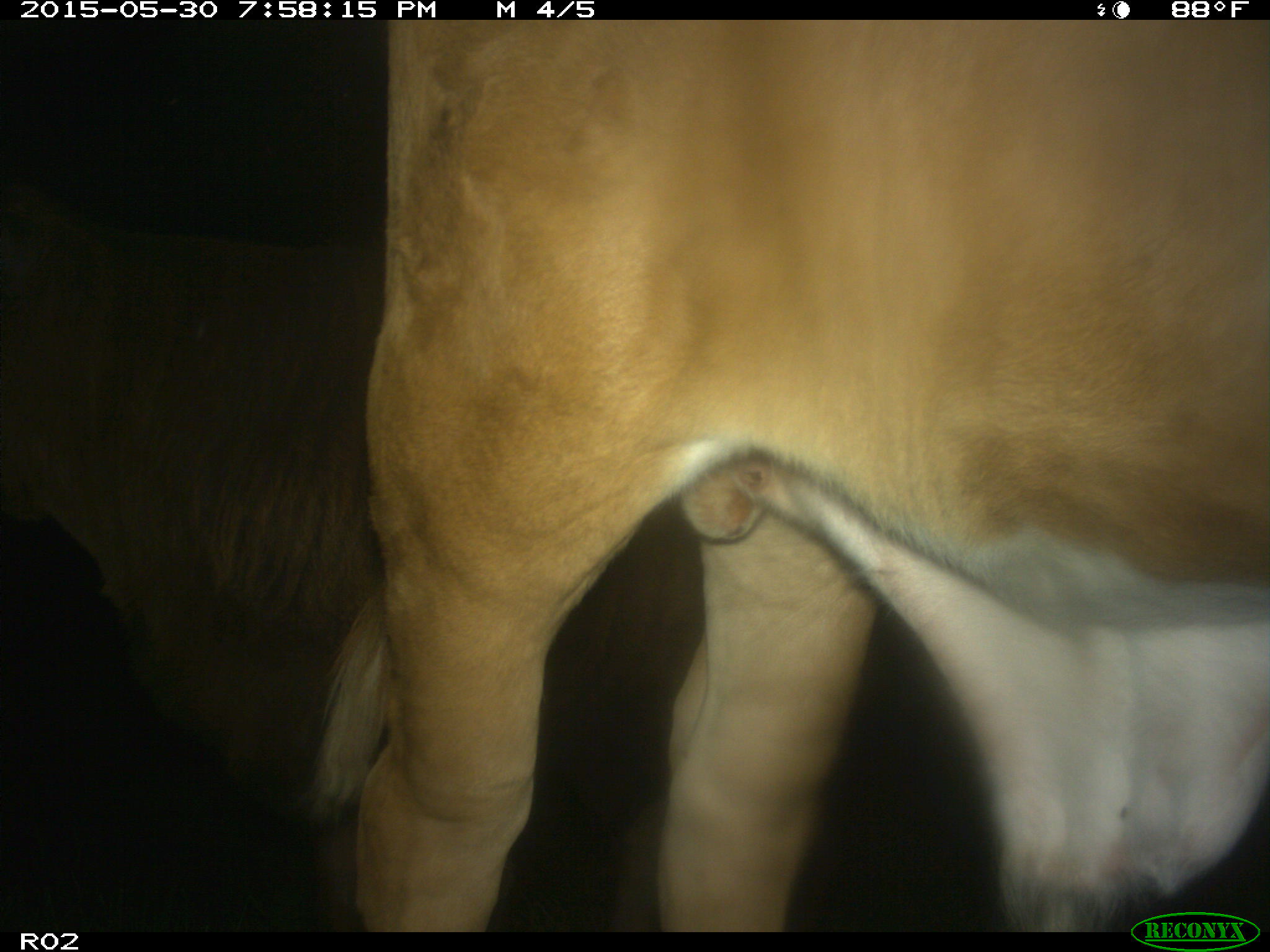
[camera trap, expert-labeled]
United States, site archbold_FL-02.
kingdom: Animalia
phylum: Chordata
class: Mammalia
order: Artiodactyla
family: Bovidae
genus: Bos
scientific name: Bos taurus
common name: domestic cow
Bos taurus (domestic cow).